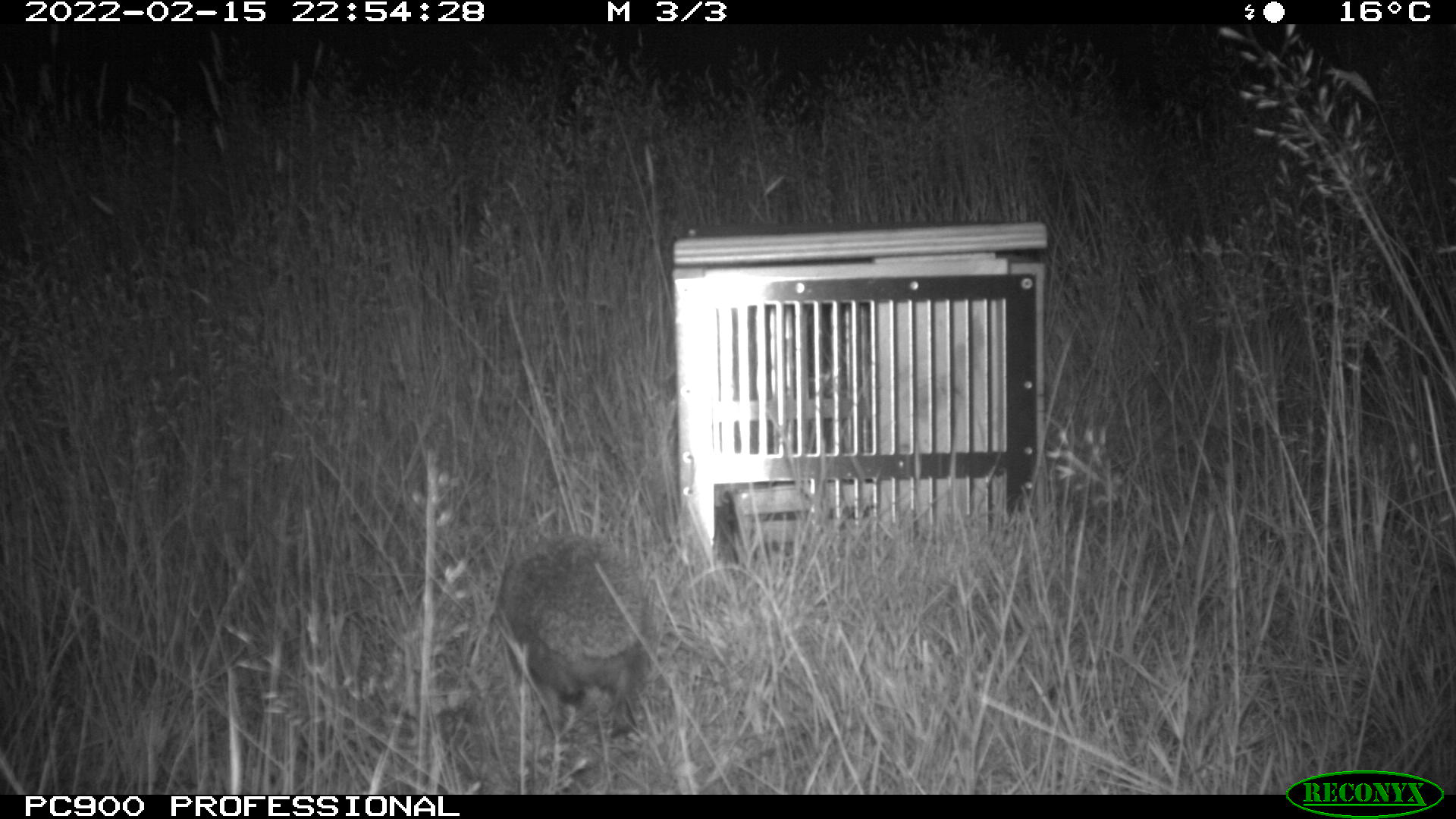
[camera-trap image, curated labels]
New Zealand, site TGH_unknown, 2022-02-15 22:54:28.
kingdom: Animalia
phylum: Chordata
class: Mammalia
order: Eulipotyphla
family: Erinaceidae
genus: Erinaceus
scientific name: Erinaceus europaeus europaeus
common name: european hedgehog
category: hedgehog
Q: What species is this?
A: Hedgehog (european hedgehog) (Erinaceus europaeus europaeus).